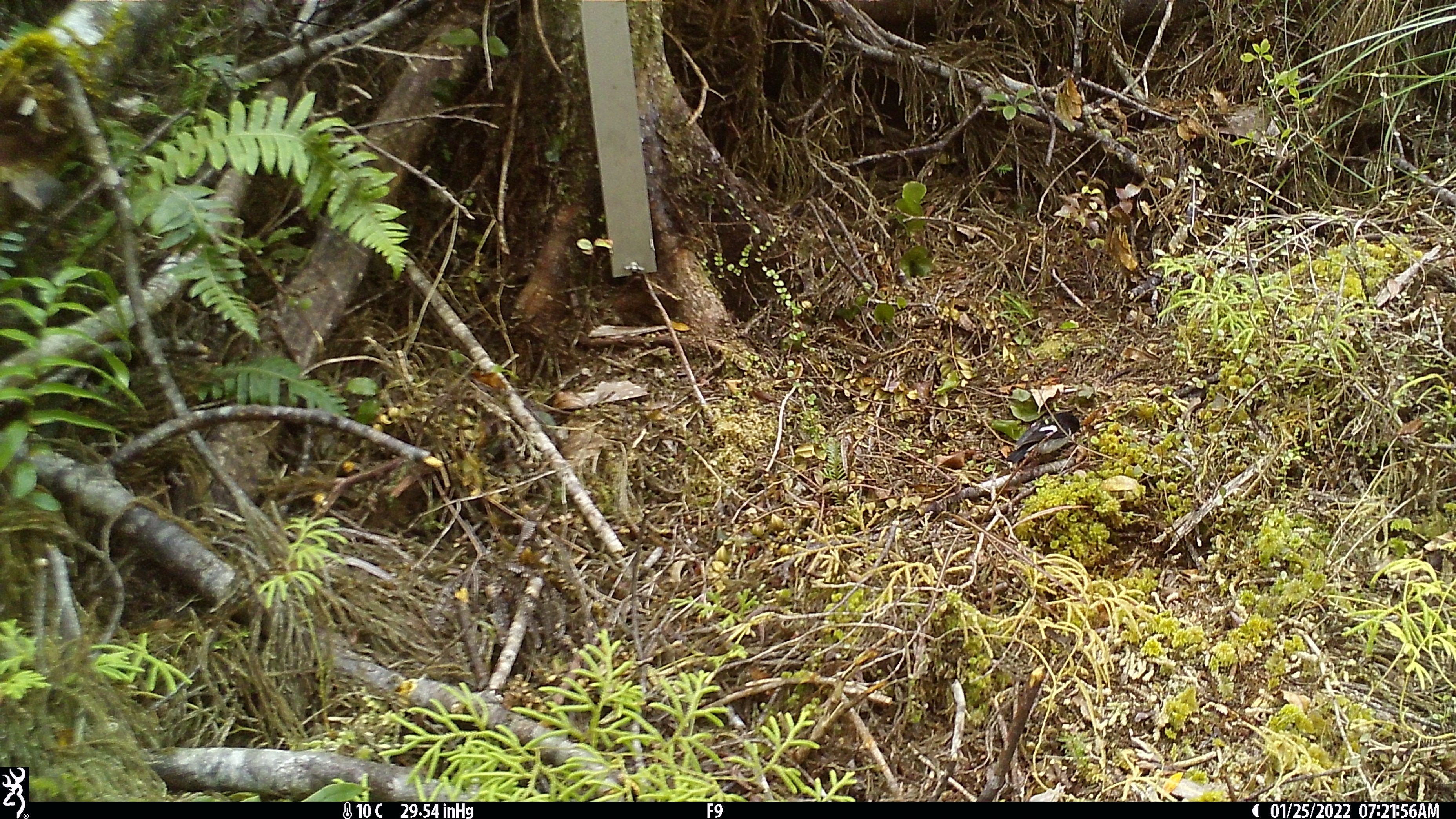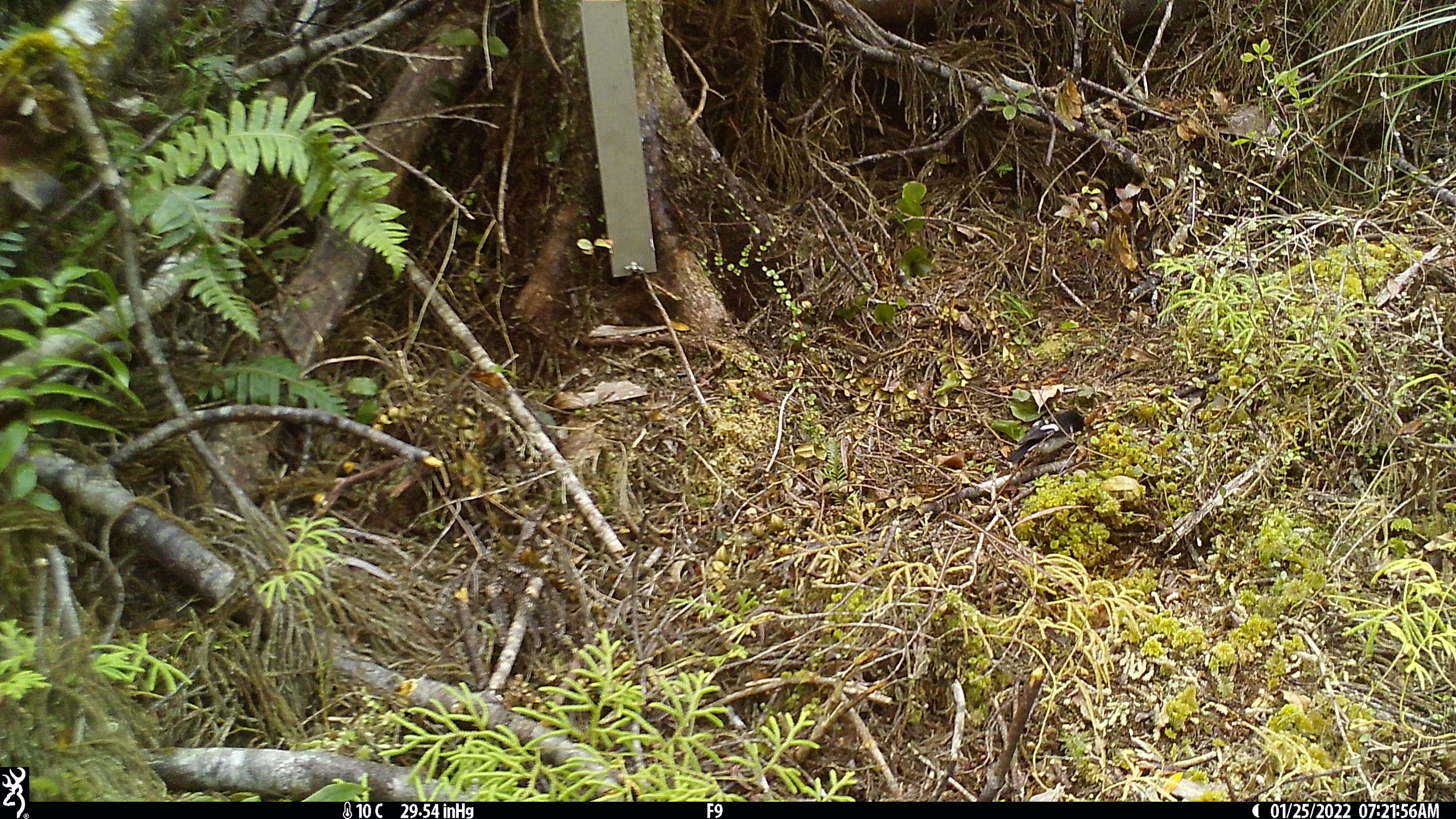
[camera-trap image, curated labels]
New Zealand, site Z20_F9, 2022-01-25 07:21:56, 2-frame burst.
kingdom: Animalia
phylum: Chordata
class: Aves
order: Passeriformes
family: Petroicidae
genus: Petroica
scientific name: Petroica macrocephala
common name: tomtit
Tomtit (Petroica macrocephala).